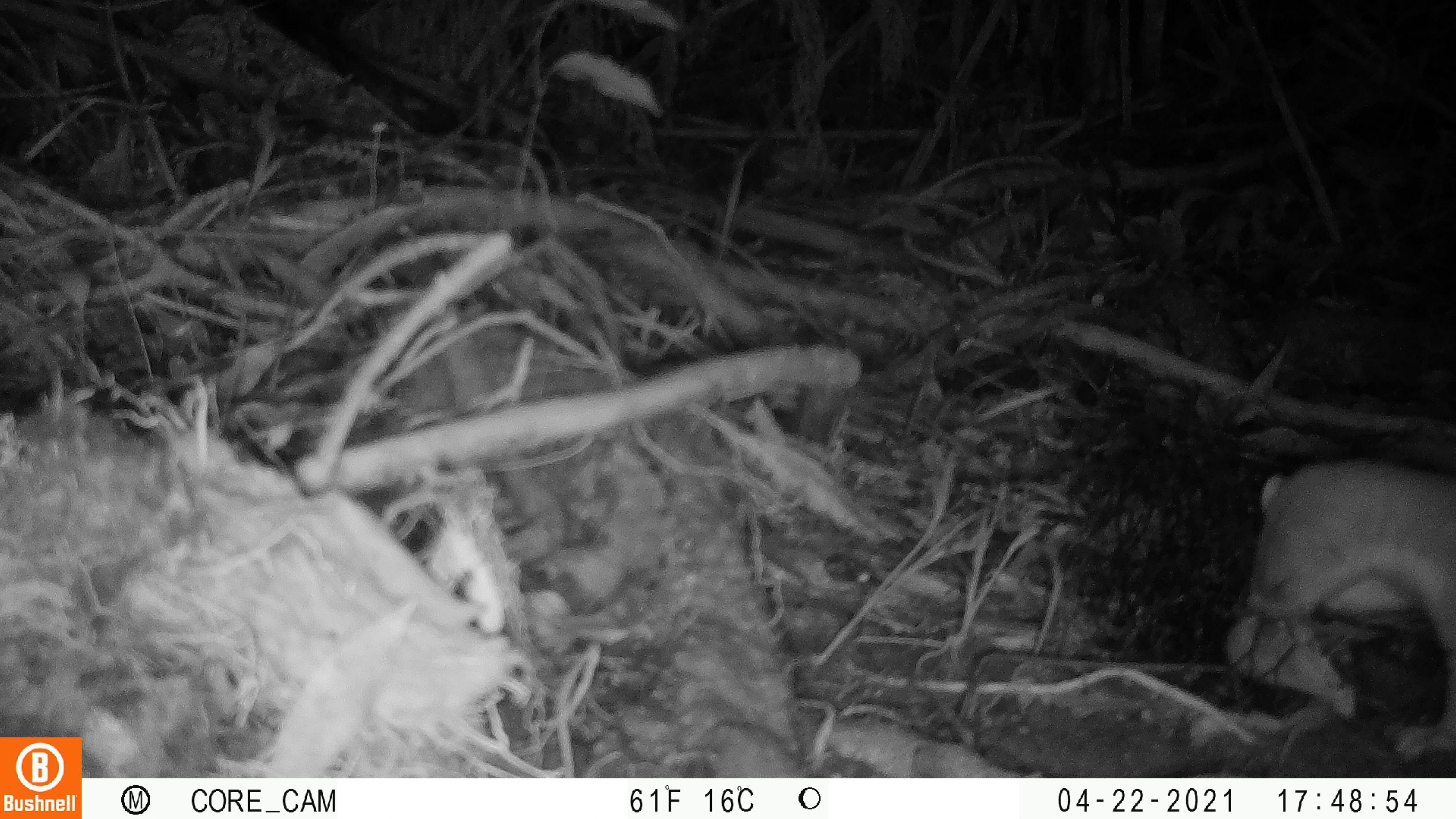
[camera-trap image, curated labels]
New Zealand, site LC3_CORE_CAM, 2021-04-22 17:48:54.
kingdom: Animalia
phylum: Chordata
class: Mammalia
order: Carnivora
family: Mustelidae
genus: Mustela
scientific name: Mustela erminea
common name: stoat